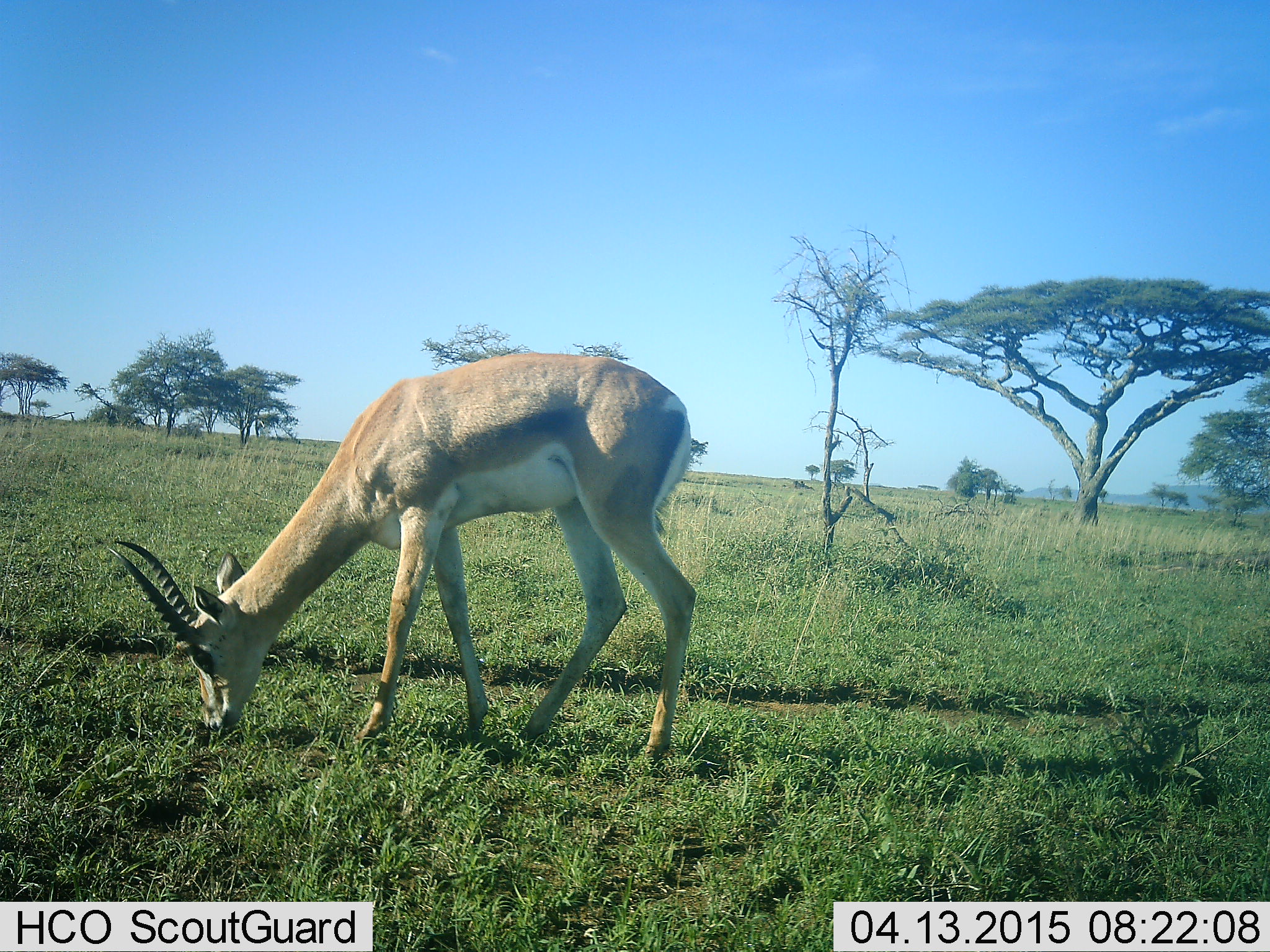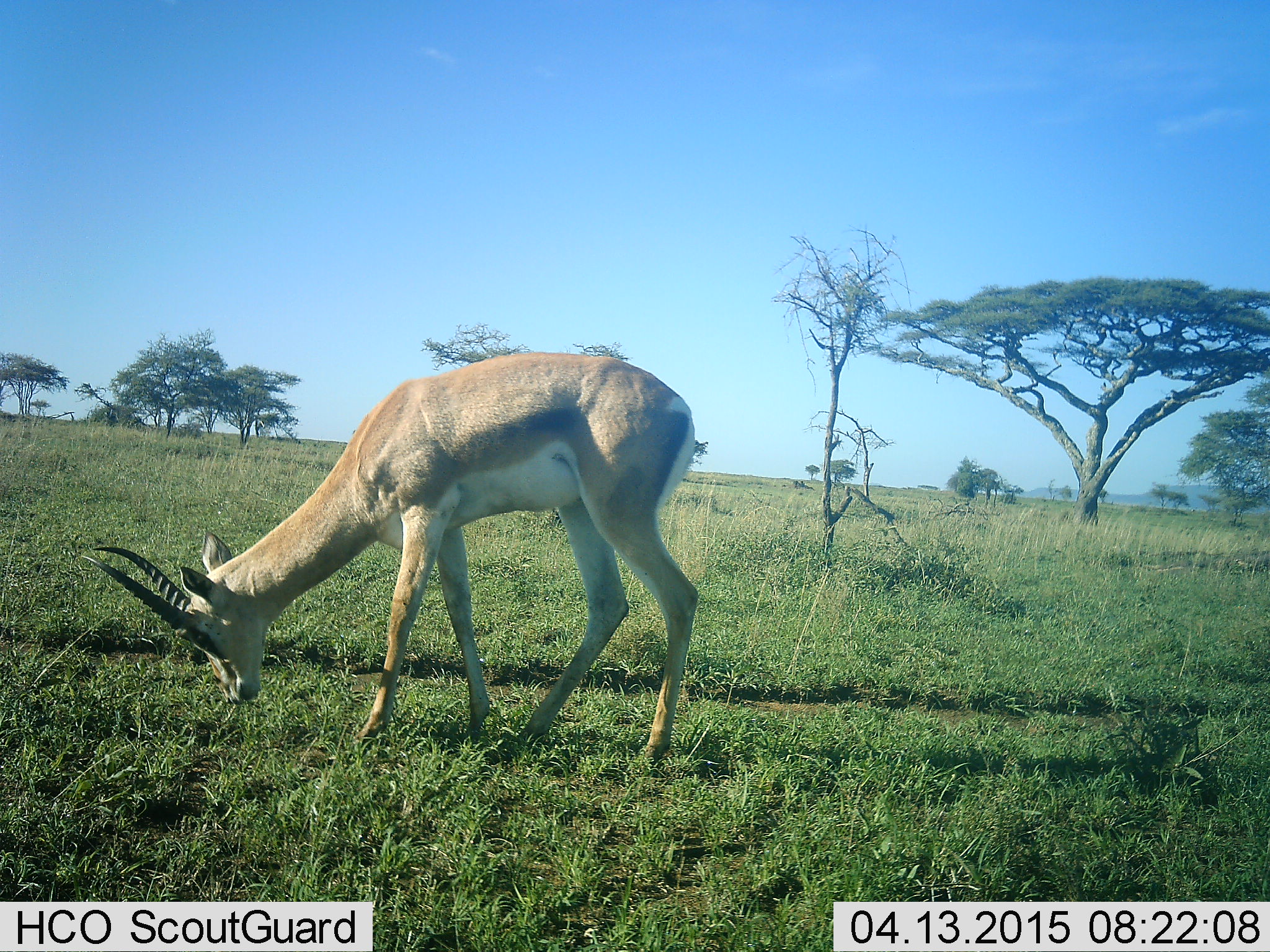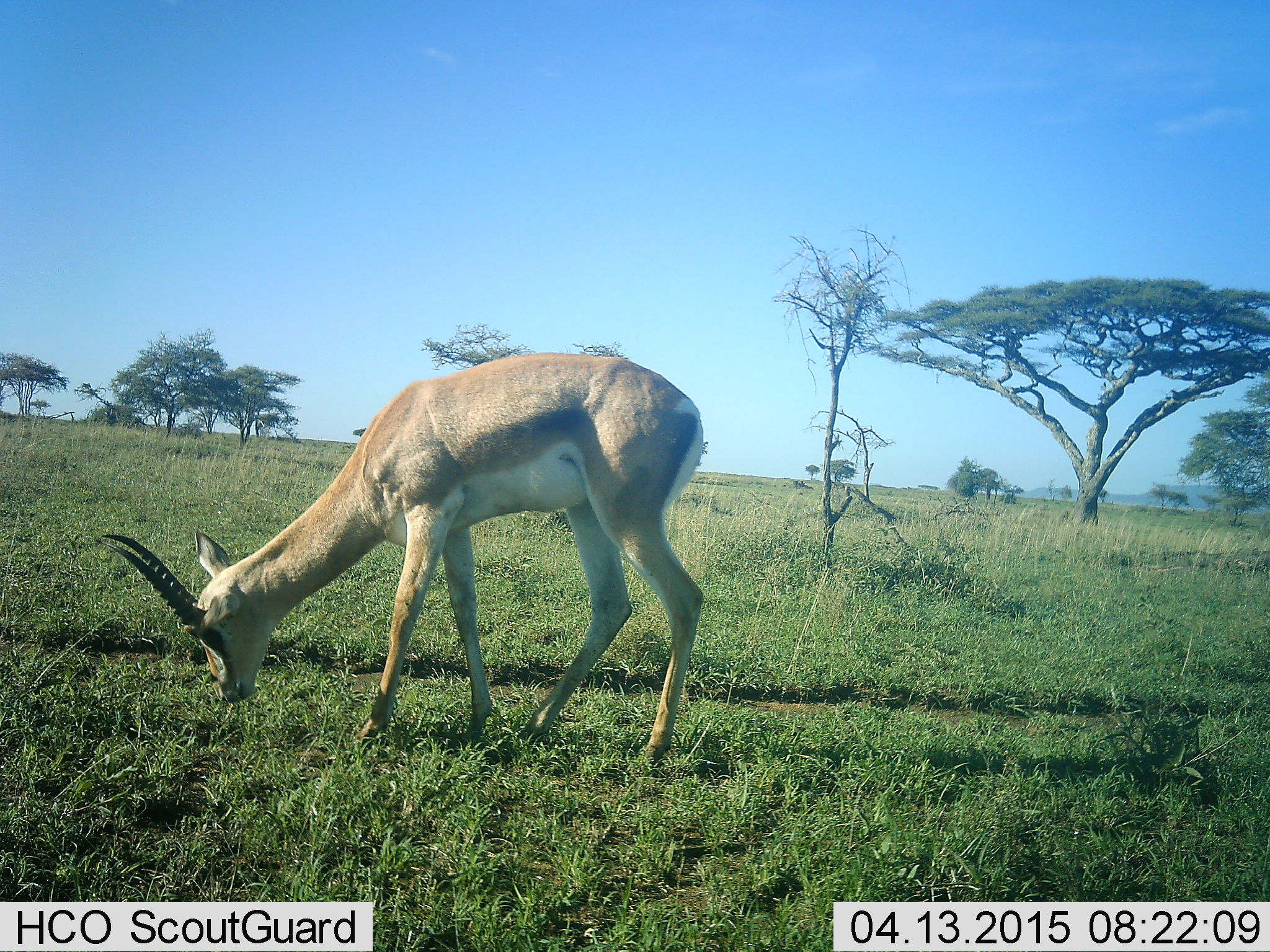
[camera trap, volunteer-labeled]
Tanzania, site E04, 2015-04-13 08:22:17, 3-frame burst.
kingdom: Animalia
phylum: Chordata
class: Mammalia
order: Artiodactyla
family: Bovidae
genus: Nanger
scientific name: Nanger granti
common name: grant's gazelle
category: gazellegrants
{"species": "gazellegrants (grant's gazelle) (Nanger granti)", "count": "1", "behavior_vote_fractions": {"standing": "10%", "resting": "0%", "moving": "0%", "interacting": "0%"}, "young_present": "0%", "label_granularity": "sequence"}